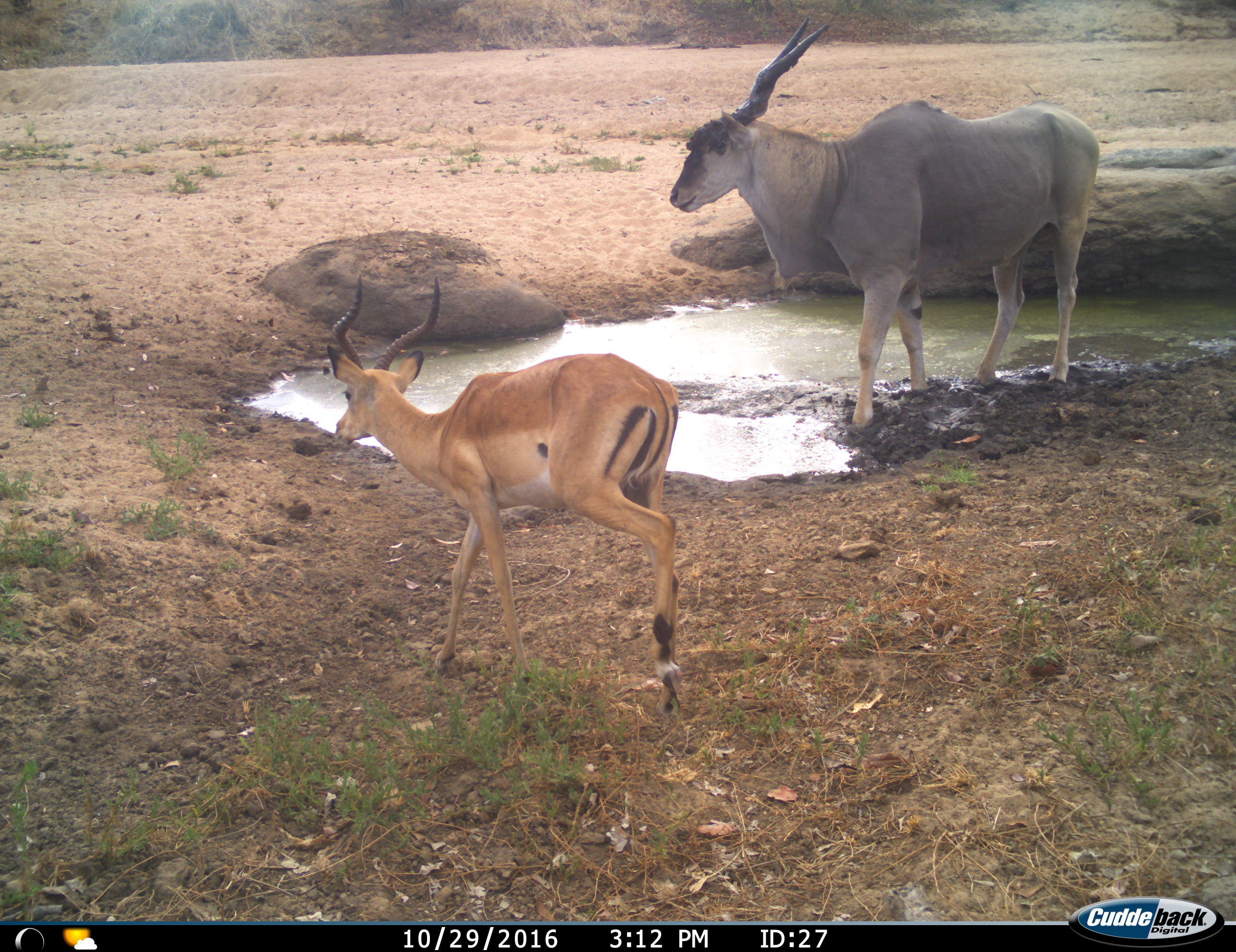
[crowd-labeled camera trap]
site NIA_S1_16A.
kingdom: Animalia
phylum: Chordata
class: Mammalia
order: Artiodactyla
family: Bovidae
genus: Tragelaphus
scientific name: Tragelaphus oryx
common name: eland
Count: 1.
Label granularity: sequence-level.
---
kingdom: Animalia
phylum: Chordata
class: Mammalia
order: Artiodactyla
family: Bovidae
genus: Aepyceros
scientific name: Aepyceros melampus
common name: impala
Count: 1.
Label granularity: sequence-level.